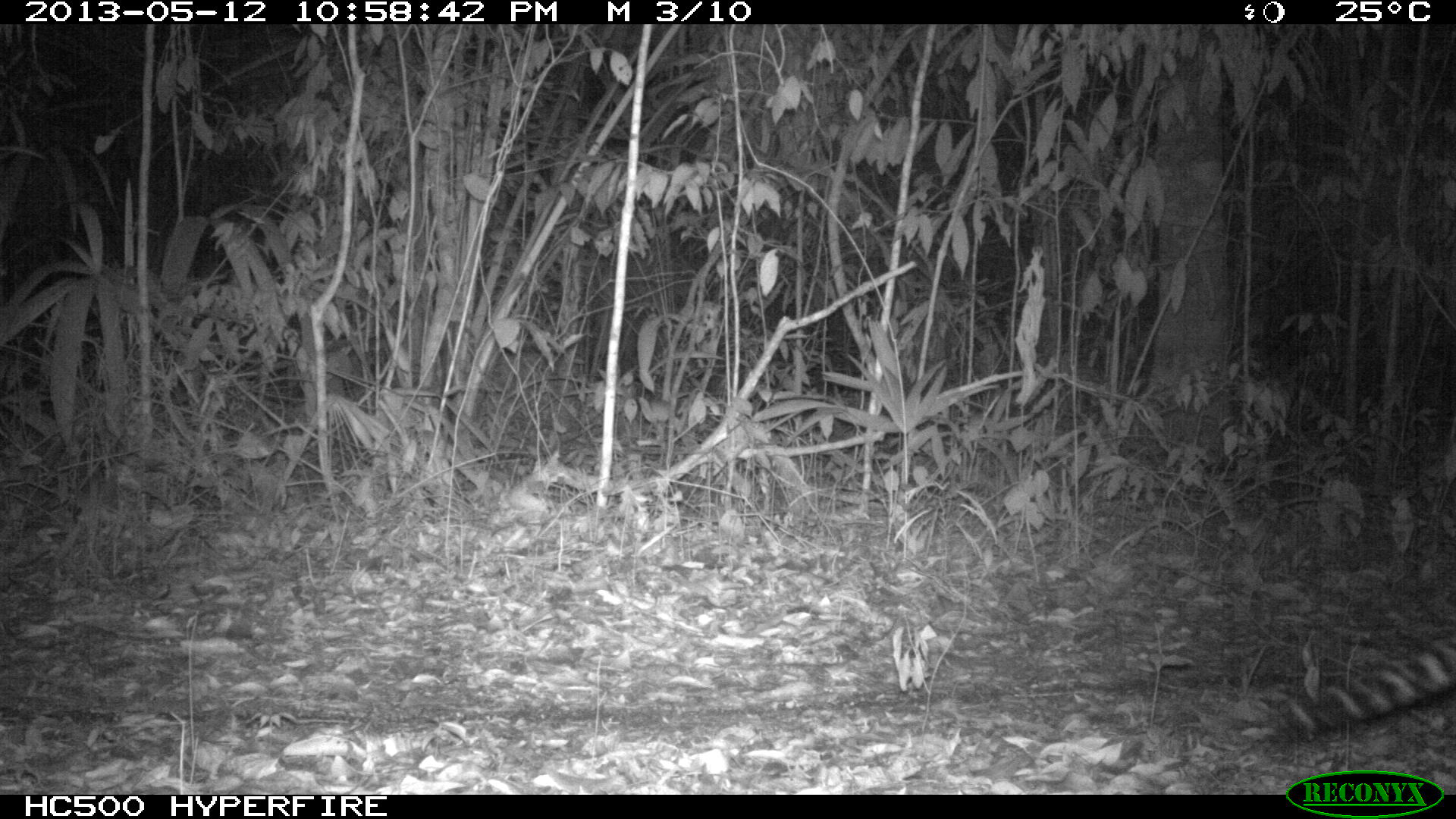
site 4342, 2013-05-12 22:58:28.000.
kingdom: Animalia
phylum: Chordata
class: Mammalia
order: Carnivora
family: Felidae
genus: Leopardus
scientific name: Leopardus pardalis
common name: ocelot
Leopardus pardalis (ocelot), count 1, sex male.